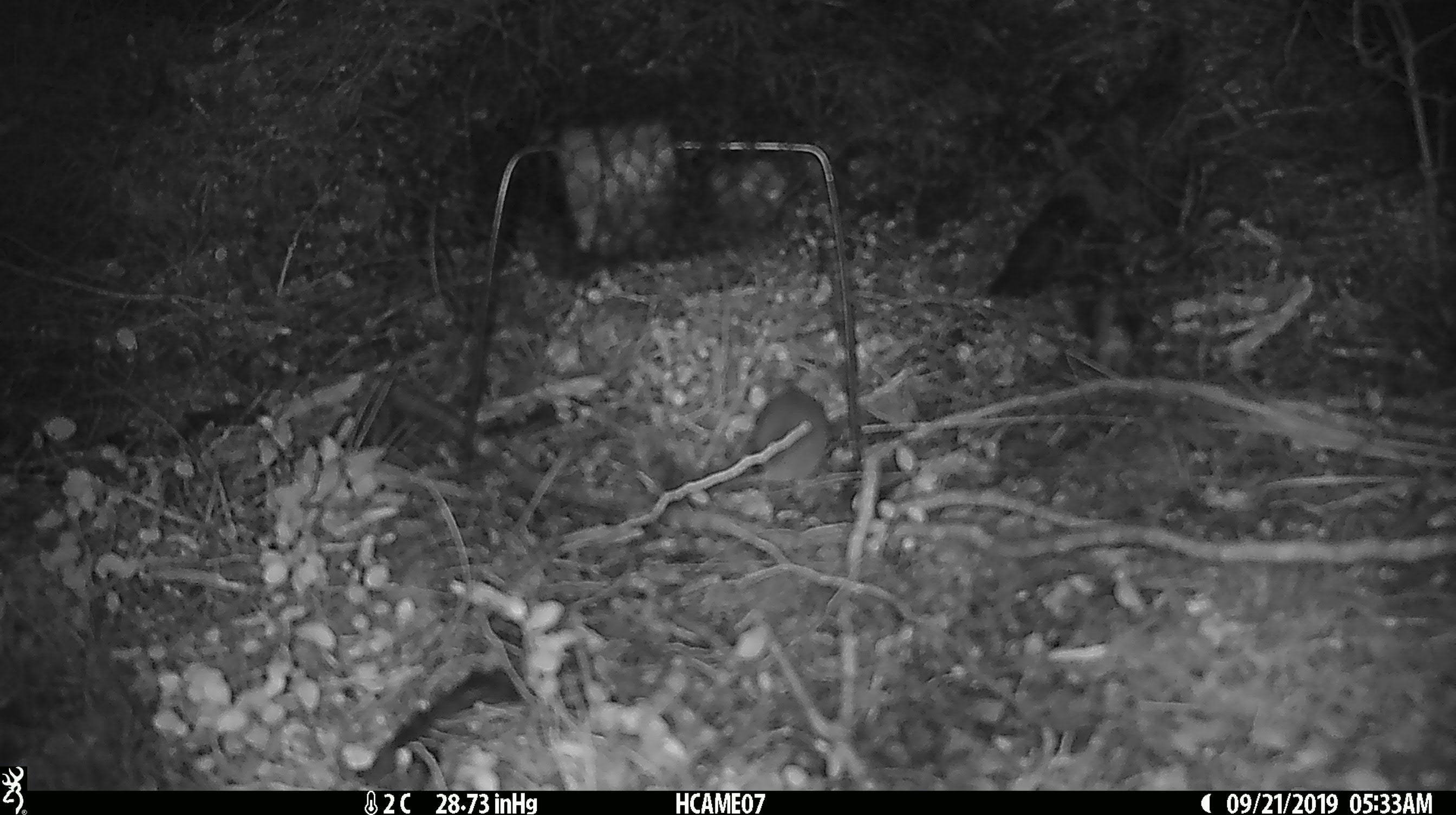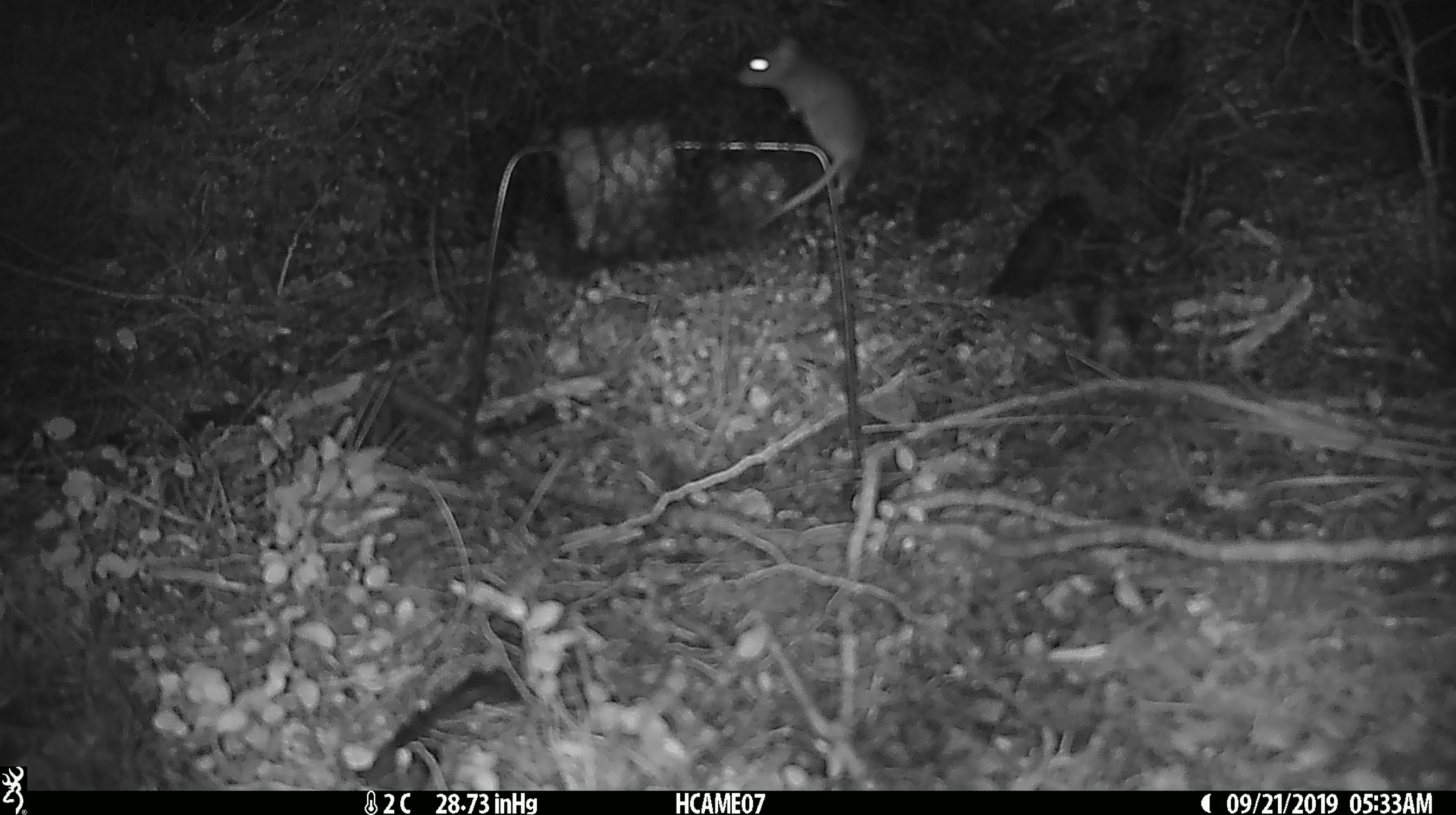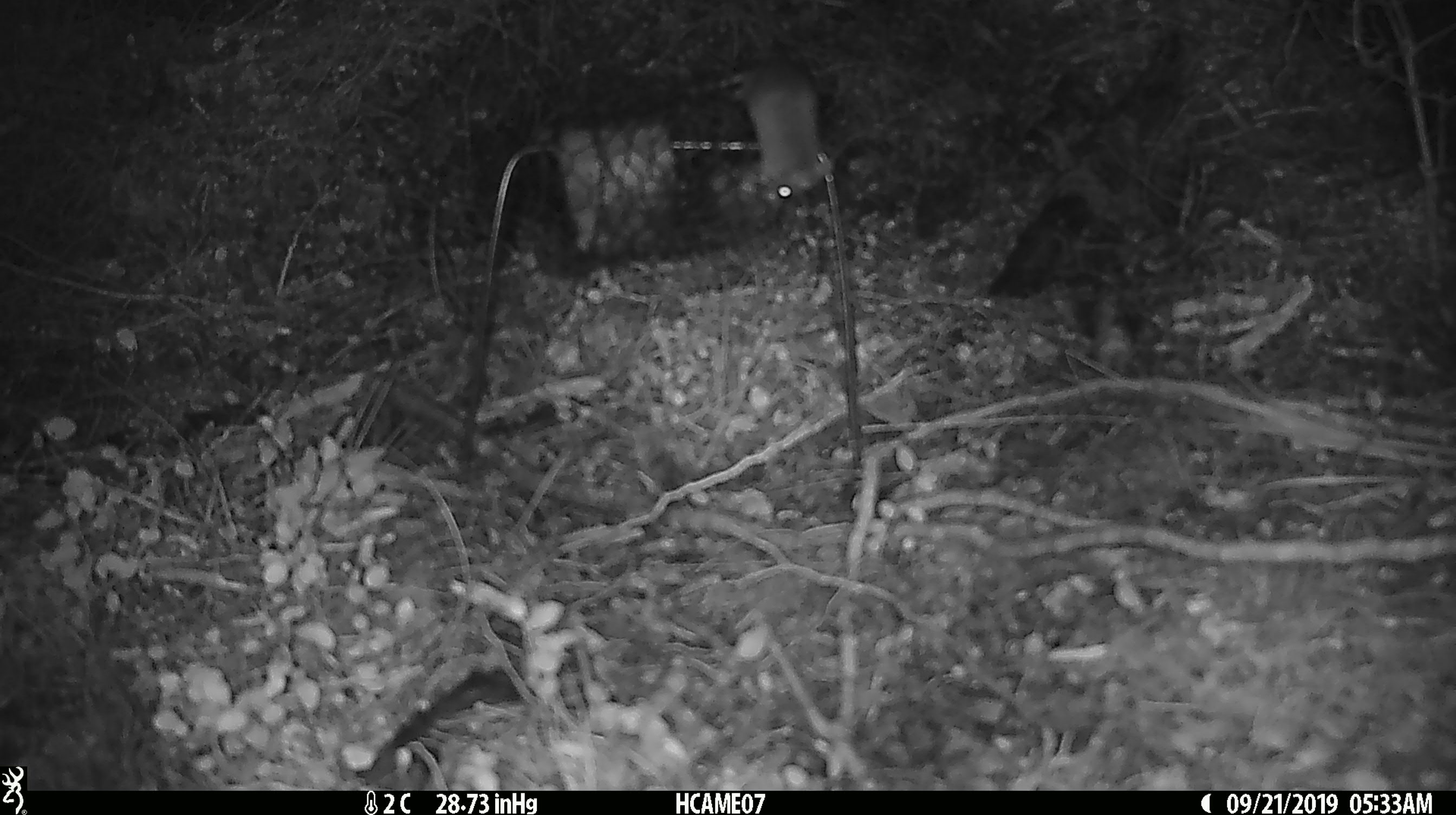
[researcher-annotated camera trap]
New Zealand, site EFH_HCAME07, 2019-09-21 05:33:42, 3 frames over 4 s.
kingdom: Animalia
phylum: Chordata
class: Mammalia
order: Rodentia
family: Muridae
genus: Mus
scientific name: Mus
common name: mouse